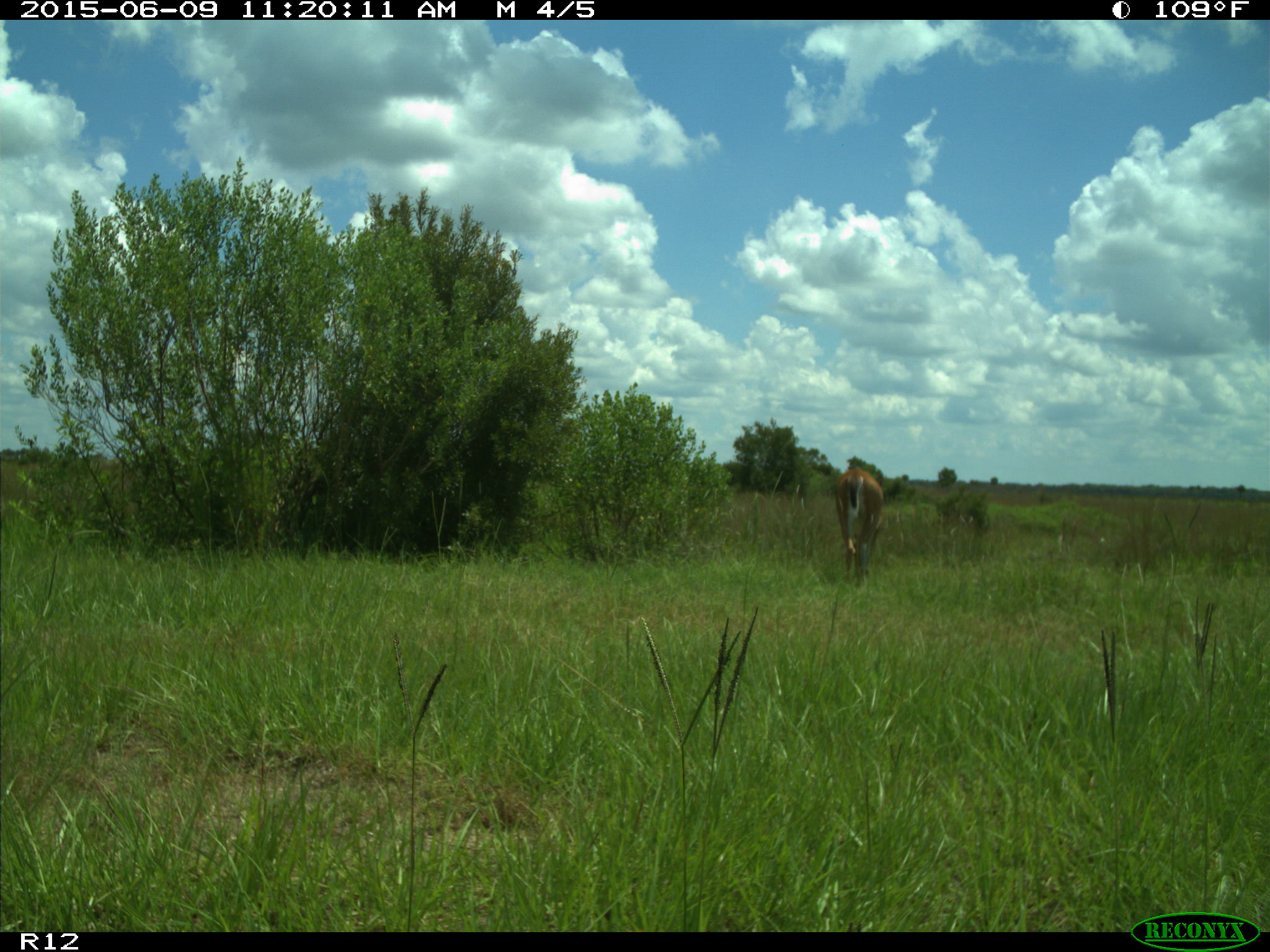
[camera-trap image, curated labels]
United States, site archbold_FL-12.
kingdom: Animalia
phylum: Chordata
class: Mammalia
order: Artiodactyla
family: Cervidae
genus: Odocoileus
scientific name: Odocoileus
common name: deer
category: unidentified deer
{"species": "unidentified deer (deer) (Odocoileus)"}